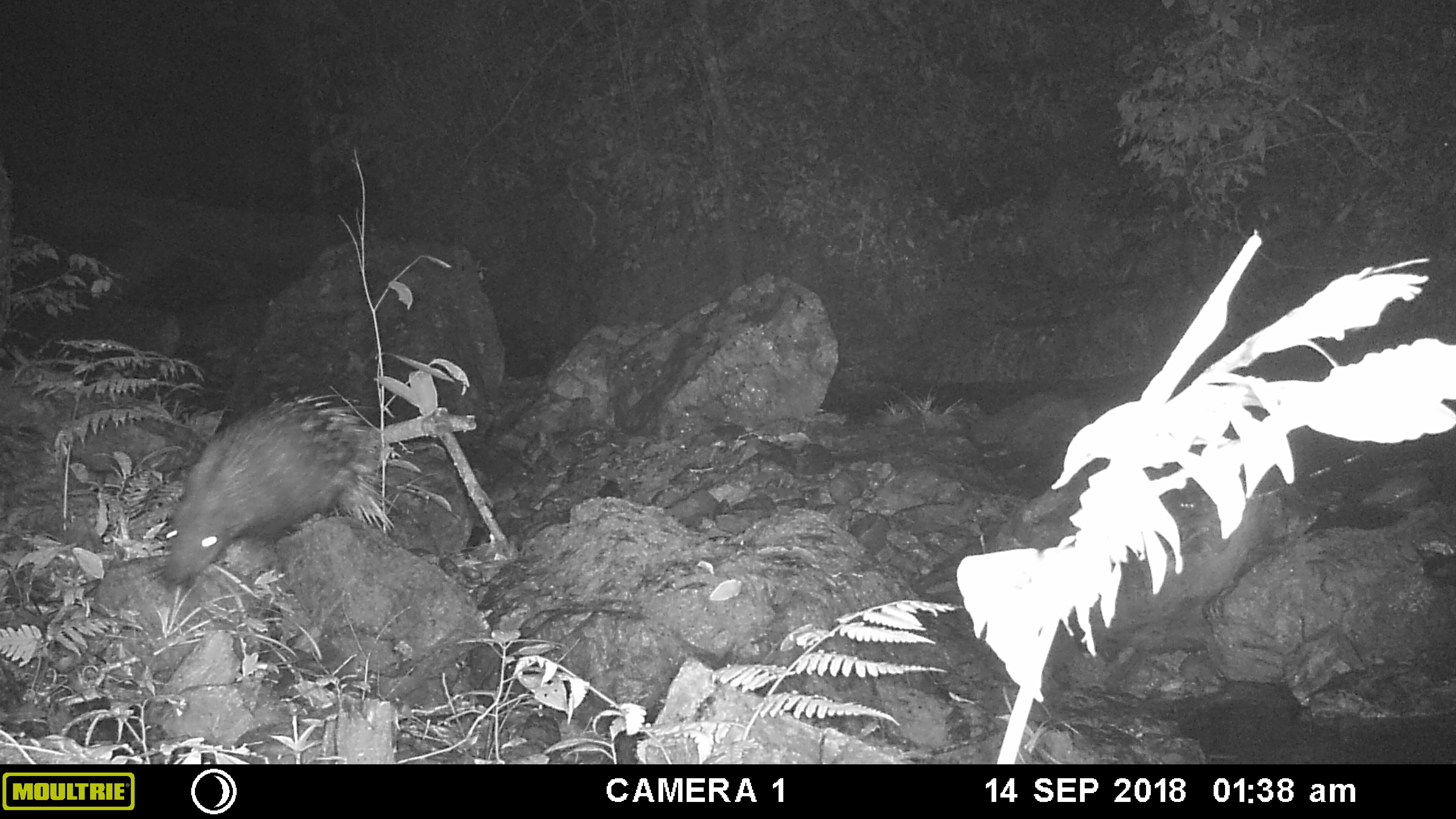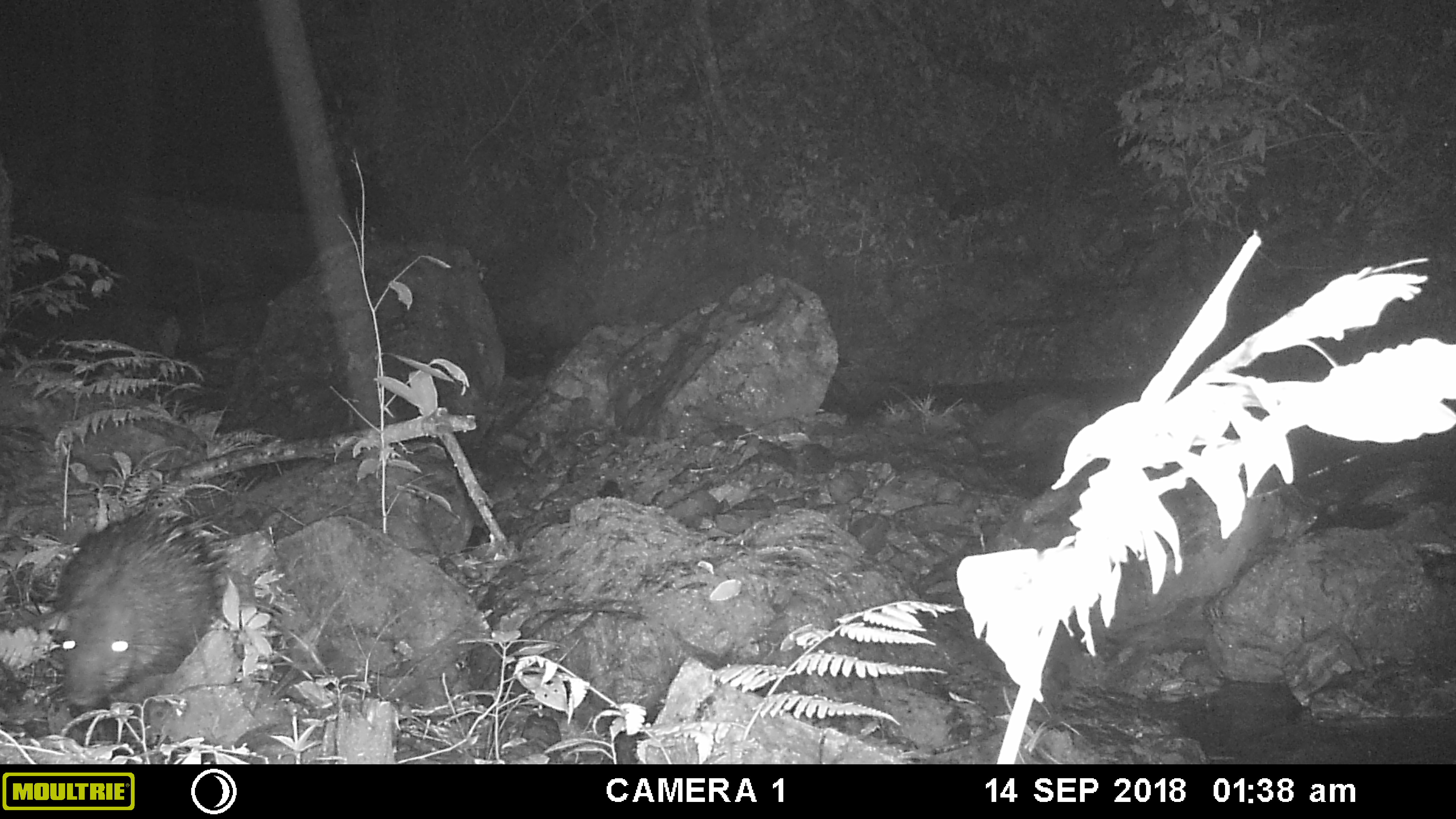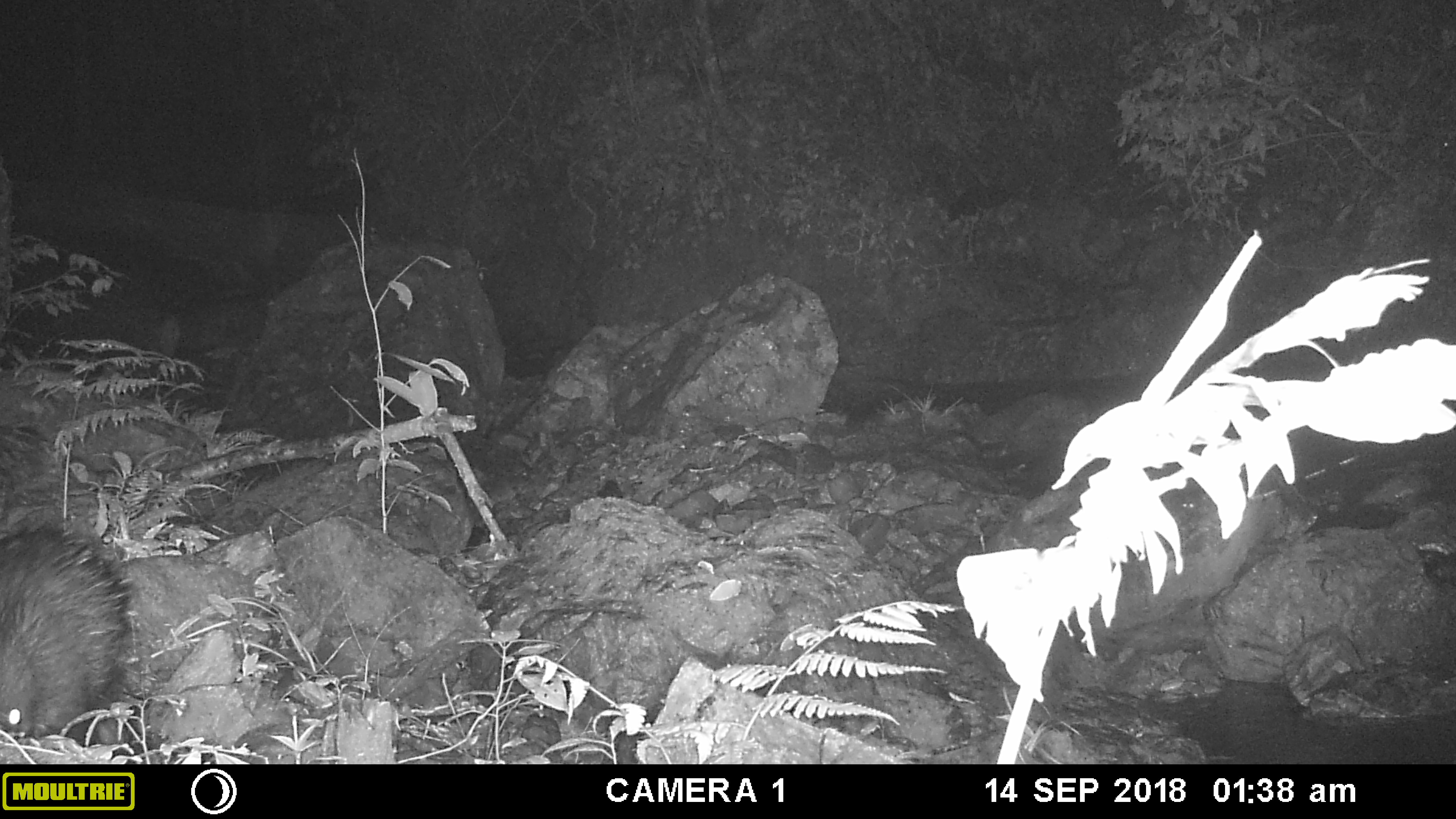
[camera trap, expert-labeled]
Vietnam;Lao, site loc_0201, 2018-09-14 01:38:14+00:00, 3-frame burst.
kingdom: Animalia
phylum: Chordata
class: Mammalia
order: Rodentia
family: Hystricidae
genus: Hystrix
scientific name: Hystrix brachyura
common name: malayan porcupine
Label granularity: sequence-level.